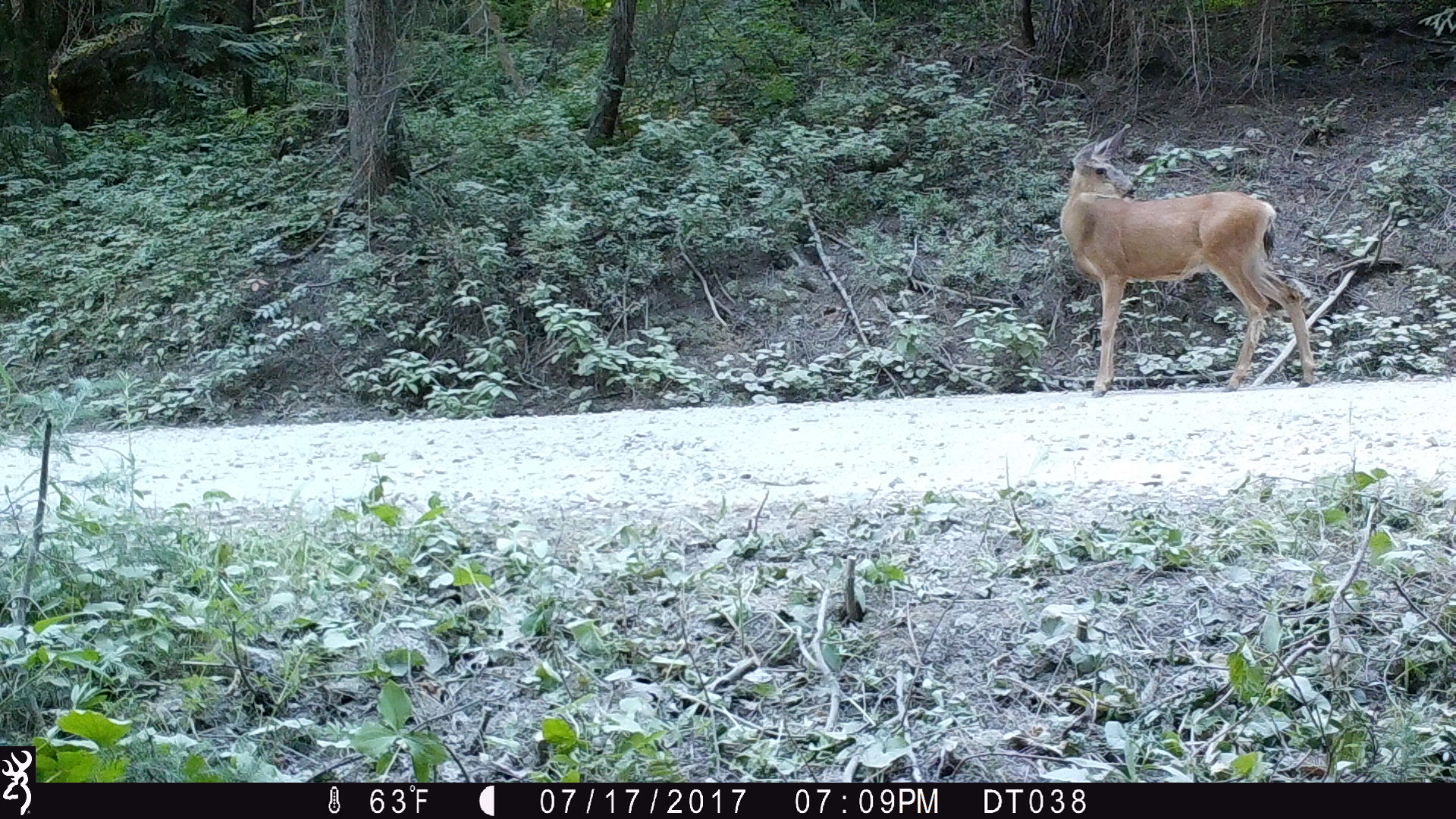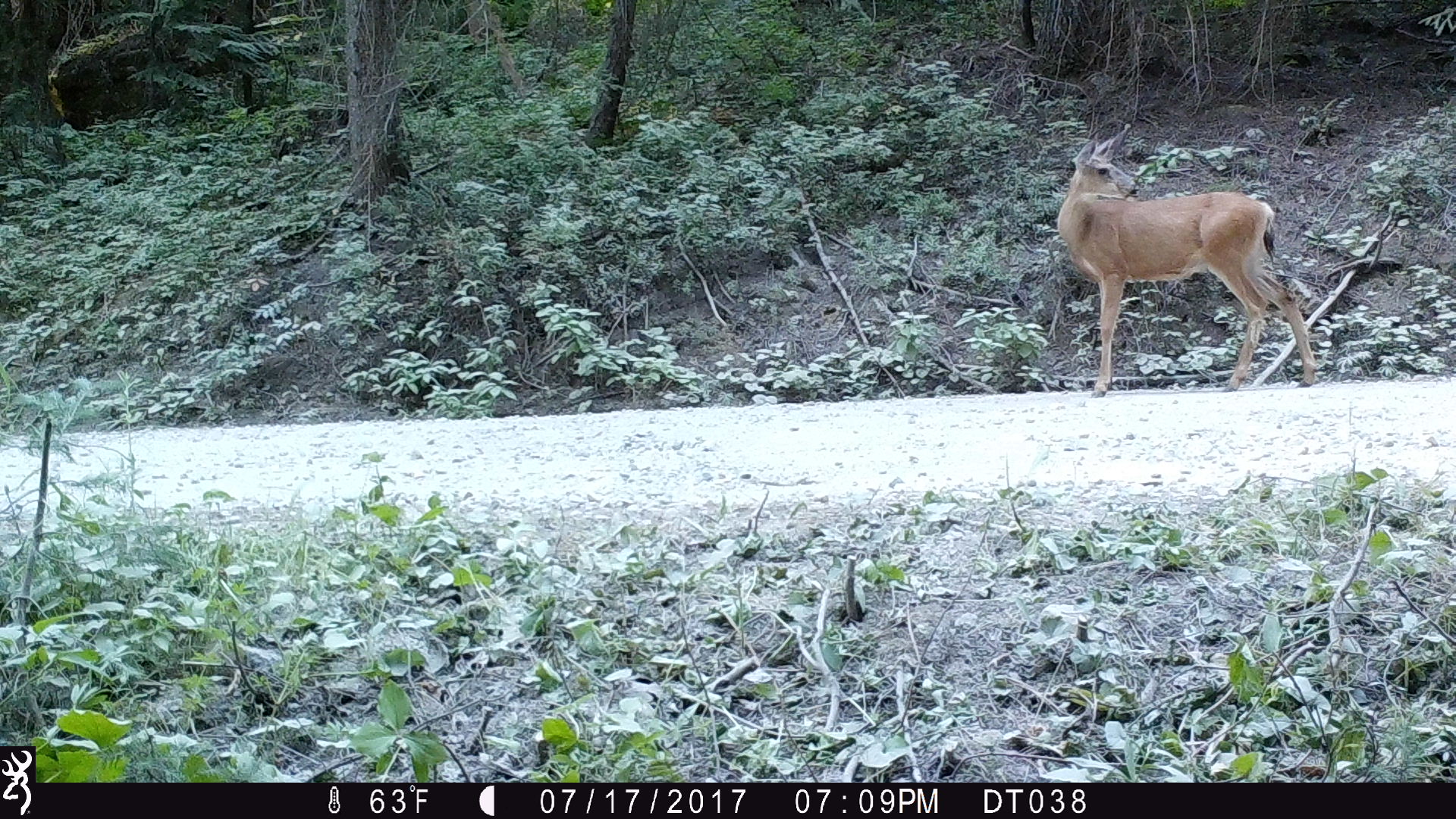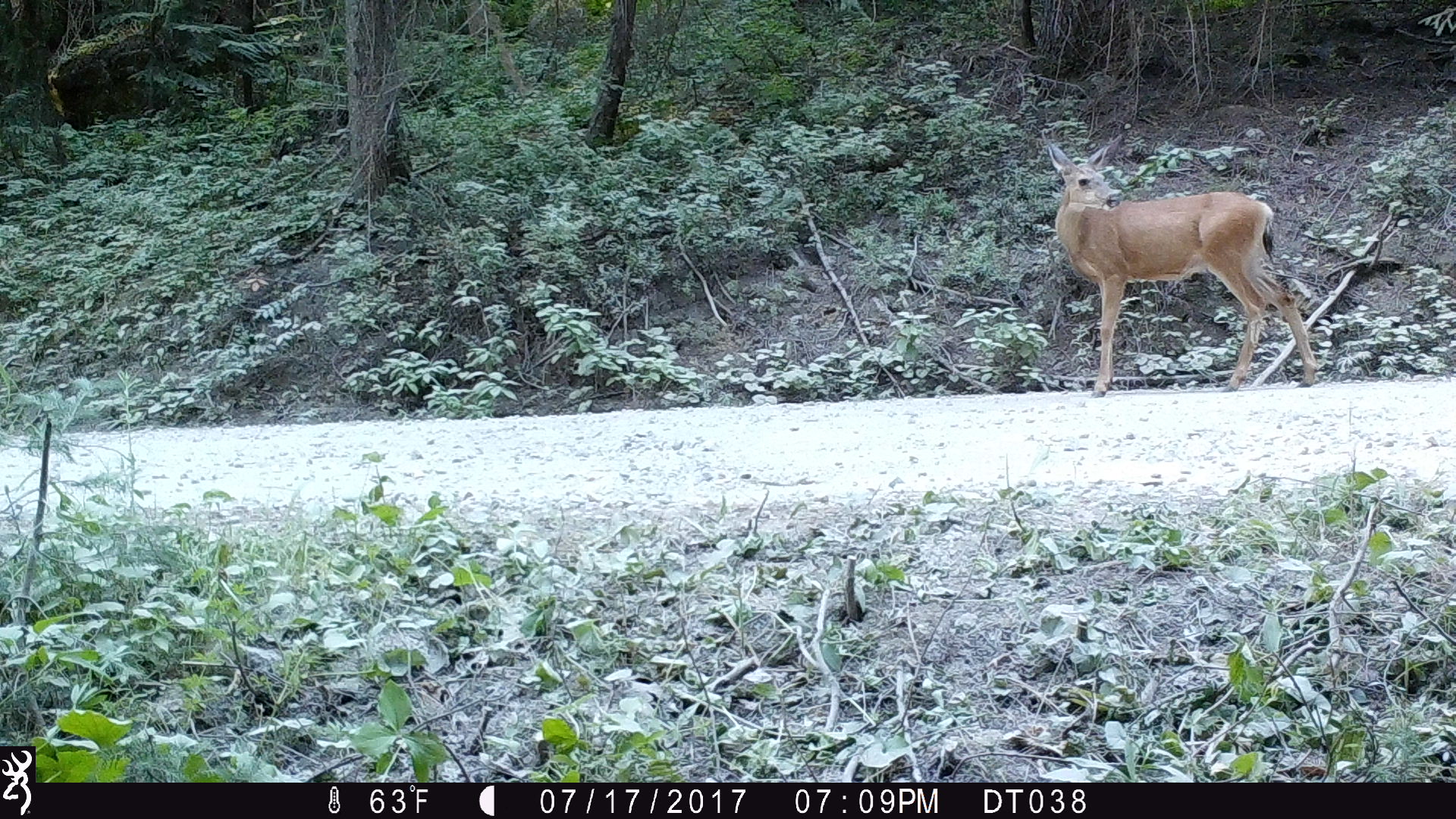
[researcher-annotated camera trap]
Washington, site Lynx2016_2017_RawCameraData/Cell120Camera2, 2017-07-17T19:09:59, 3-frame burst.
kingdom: Animalia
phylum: Chordata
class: Mammalia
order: Artiodactyla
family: Cervidae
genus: Odocoileus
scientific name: Odocoileus hemionus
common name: mule deer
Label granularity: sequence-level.